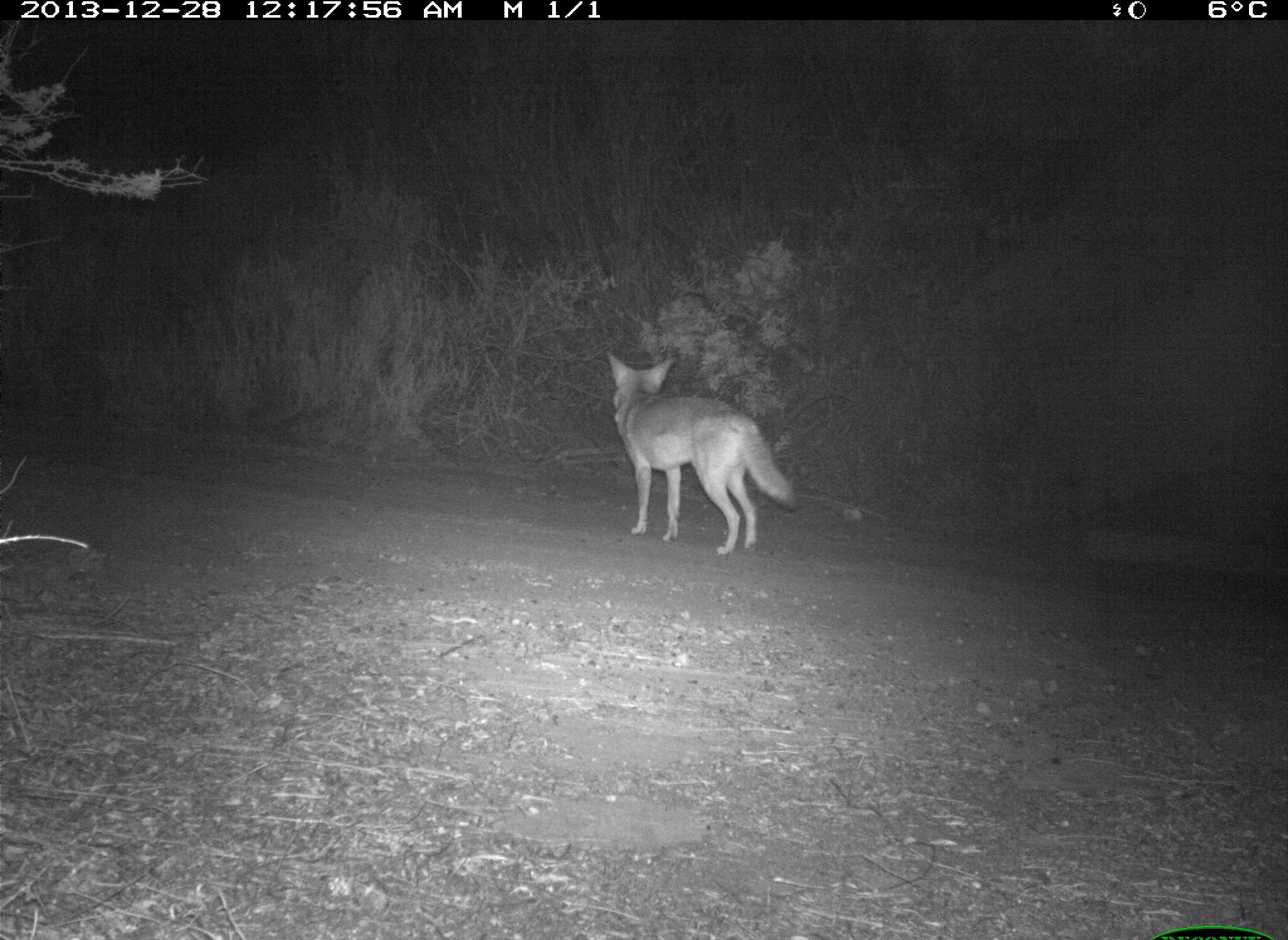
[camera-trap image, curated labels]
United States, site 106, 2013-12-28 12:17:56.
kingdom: Animalia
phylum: Chordata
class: Mammalia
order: Carnivora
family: Canidae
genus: Canis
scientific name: Canis latrans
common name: coyote